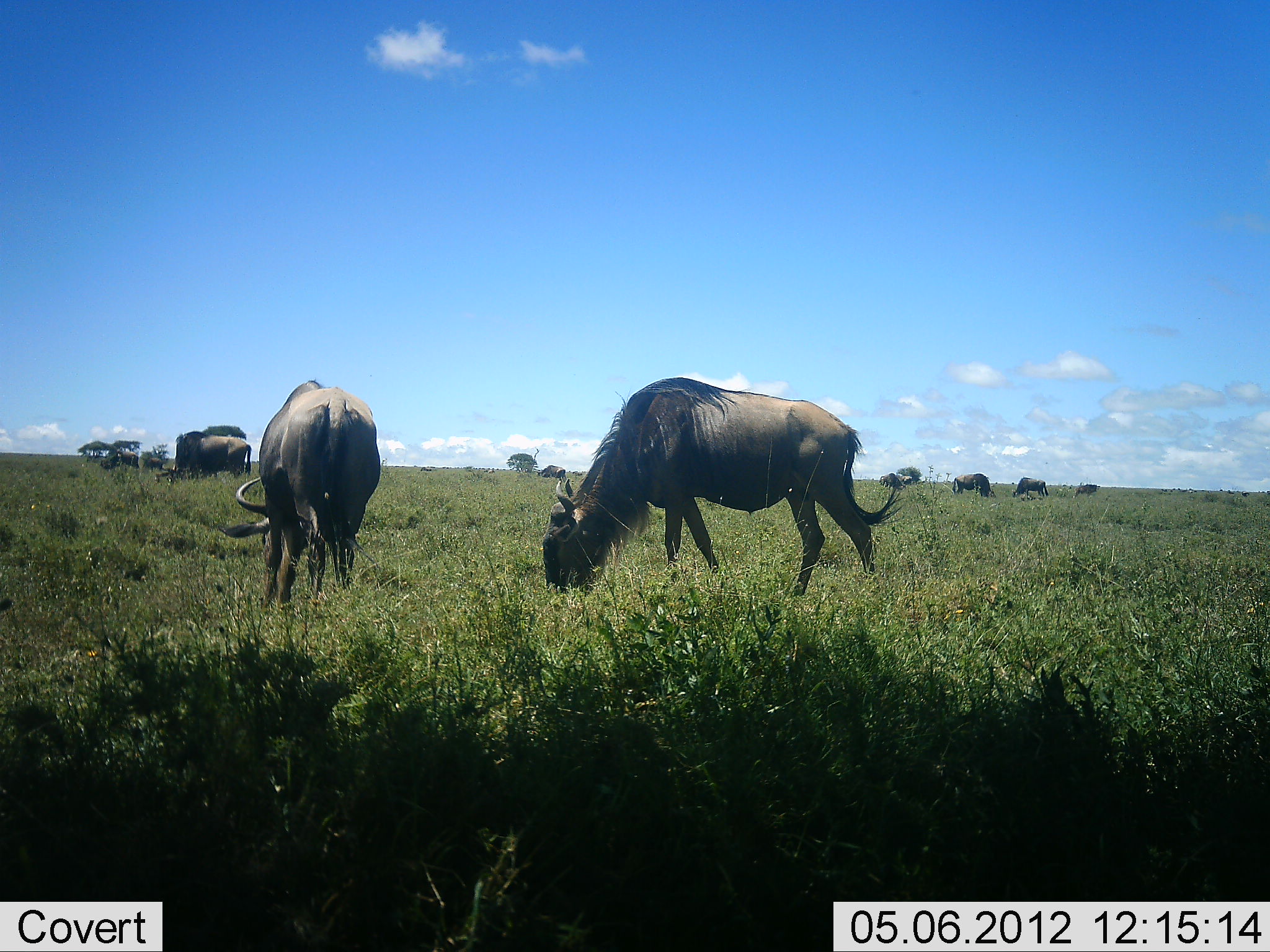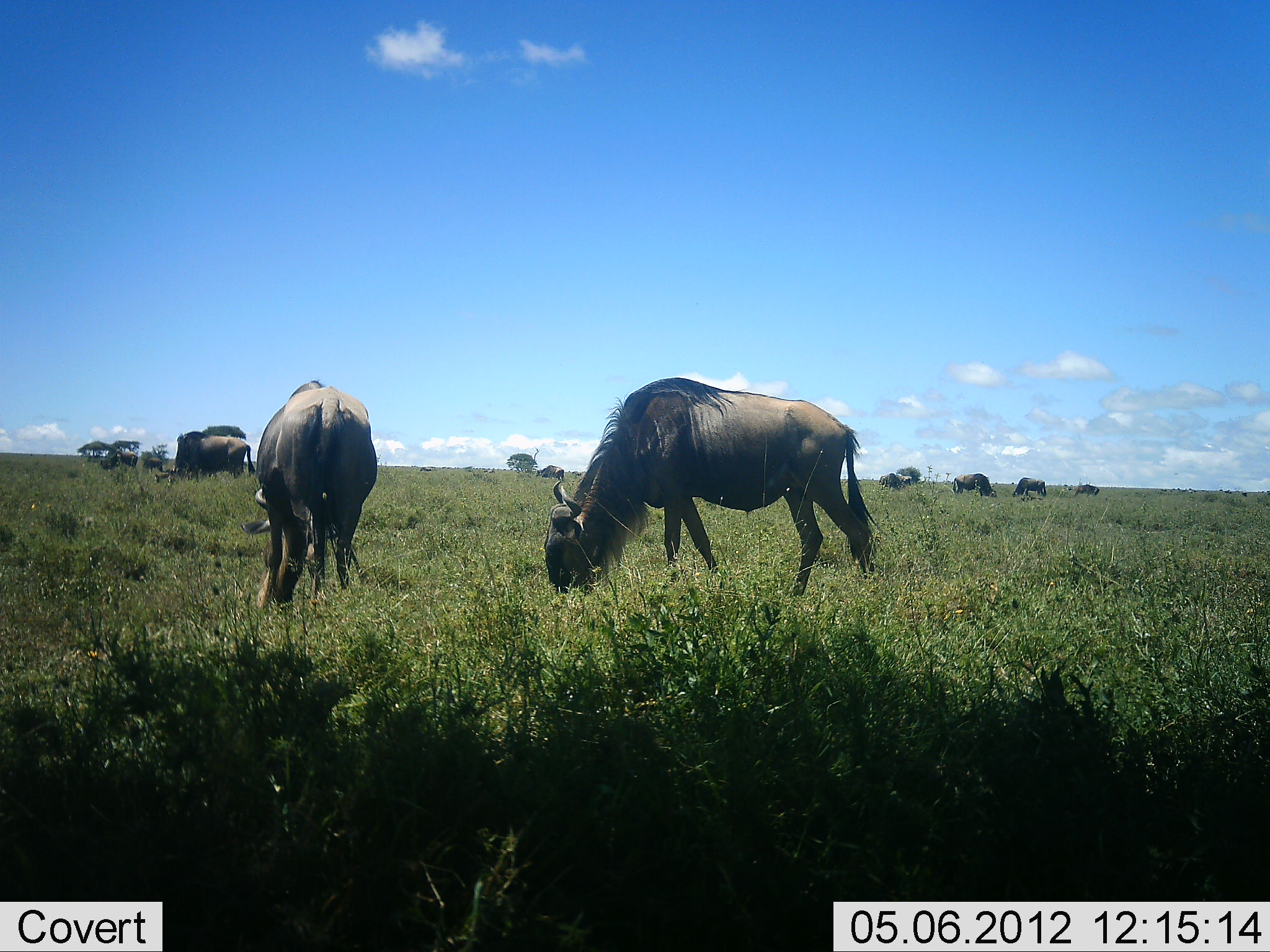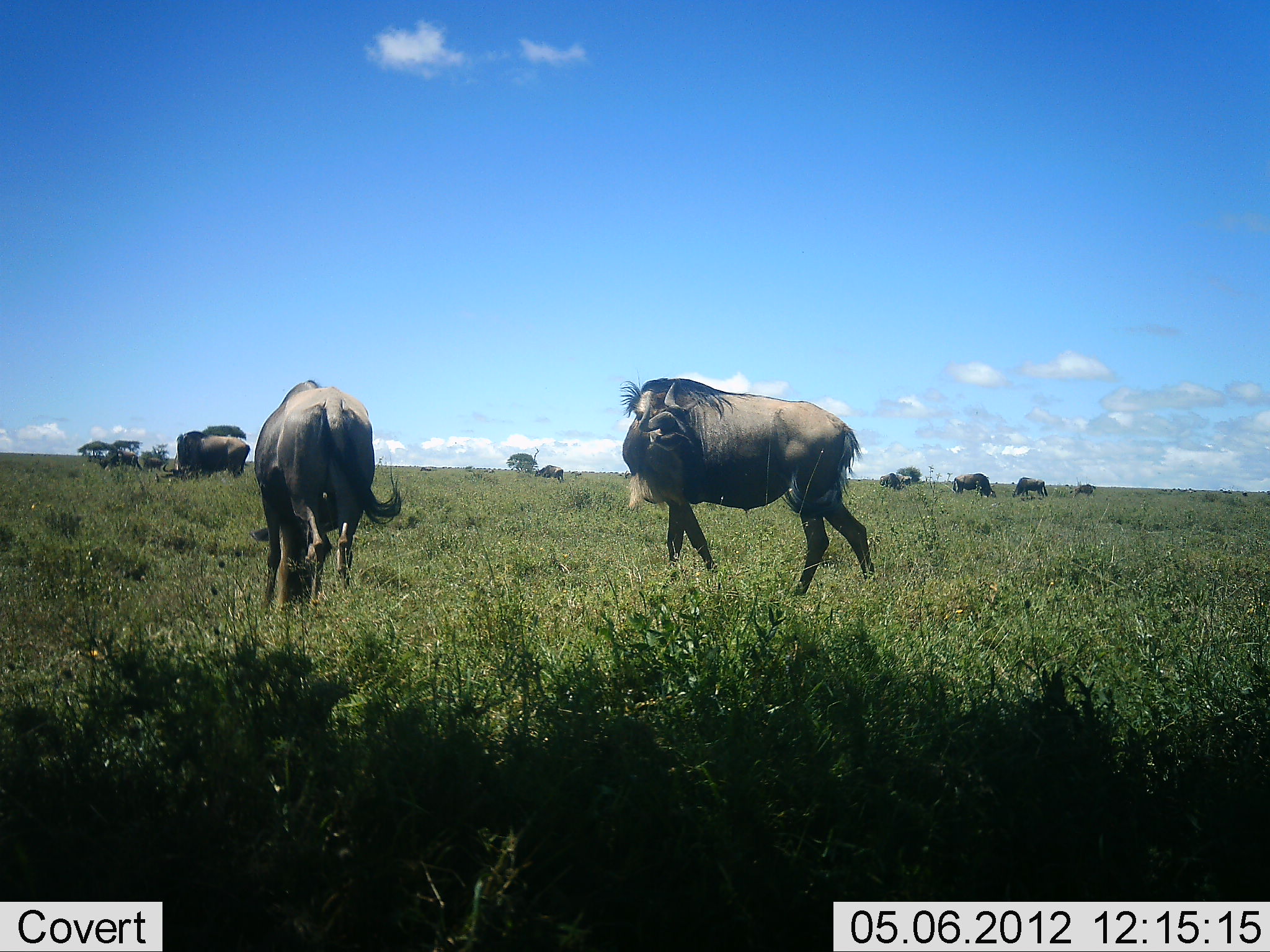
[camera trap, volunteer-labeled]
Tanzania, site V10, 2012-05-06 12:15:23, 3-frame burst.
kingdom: Animalia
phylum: Chordata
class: Mammalia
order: Artiodactyla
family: Bovidae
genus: Connochaetes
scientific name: Connochaetes taurinus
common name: blue wildebeest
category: wildebeest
Wildebeest (blue wildebeest) (Connochaetes taurinus), count 9. Behavior (volunteer vote fractions): standing 10%, resting 10%, moving 0%, interacting 0%. Young present (vote fraction): 0%. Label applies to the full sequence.